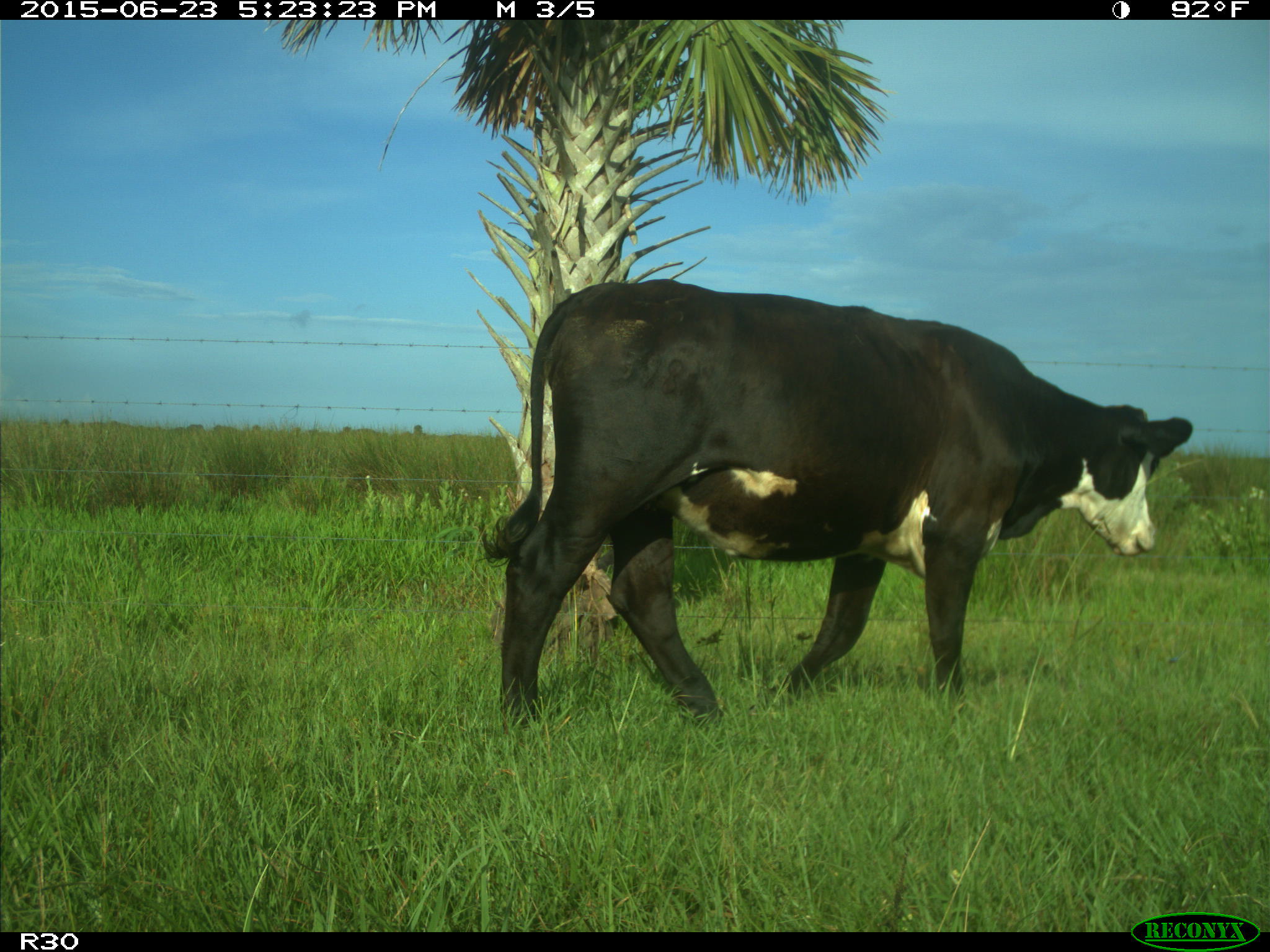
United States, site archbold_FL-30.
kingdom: Animalia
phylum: Chordata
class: Mammalia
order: Artiodactyla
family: Bovidae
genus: Bos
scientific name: Bos taurus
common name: domestic cow